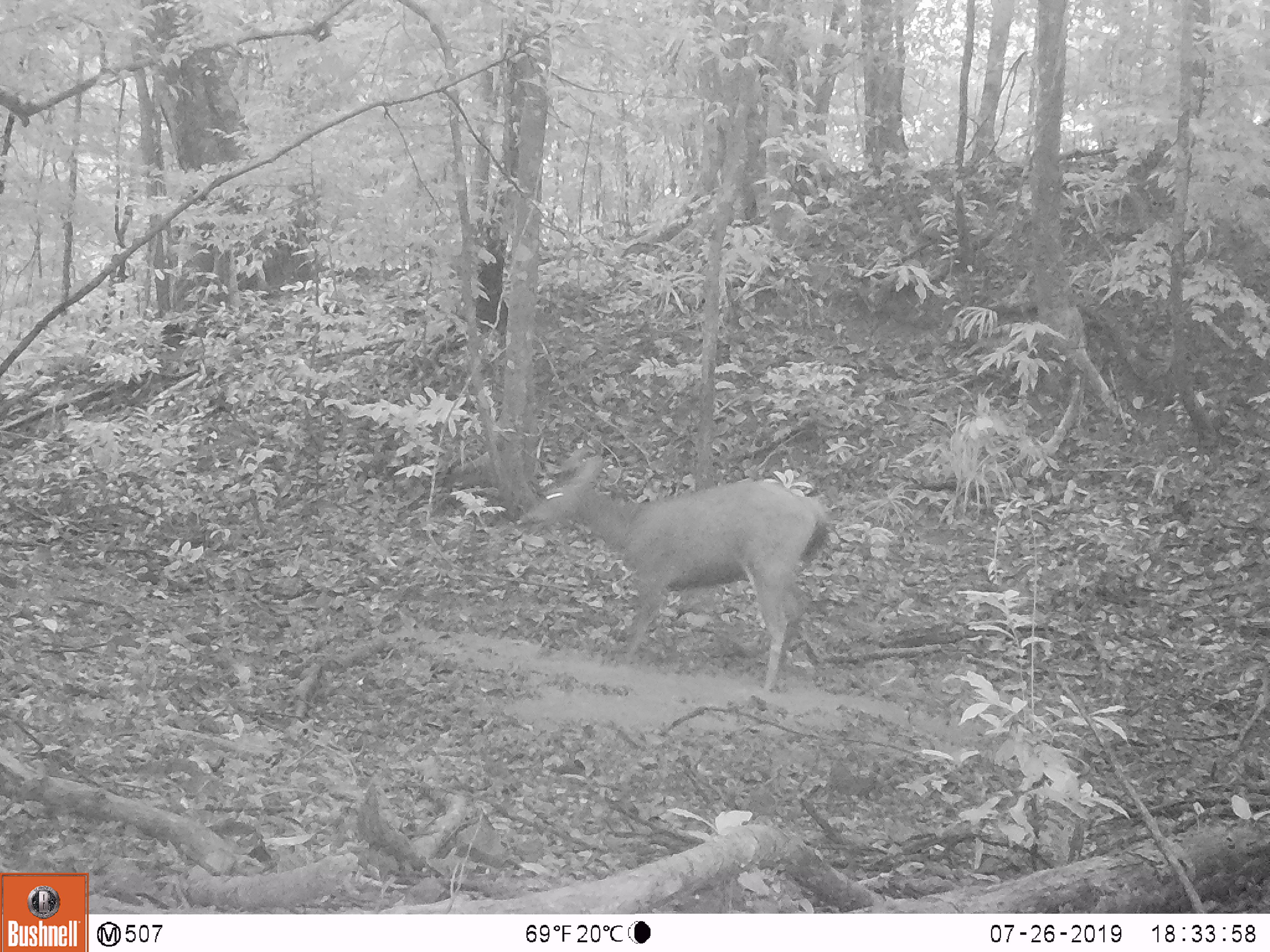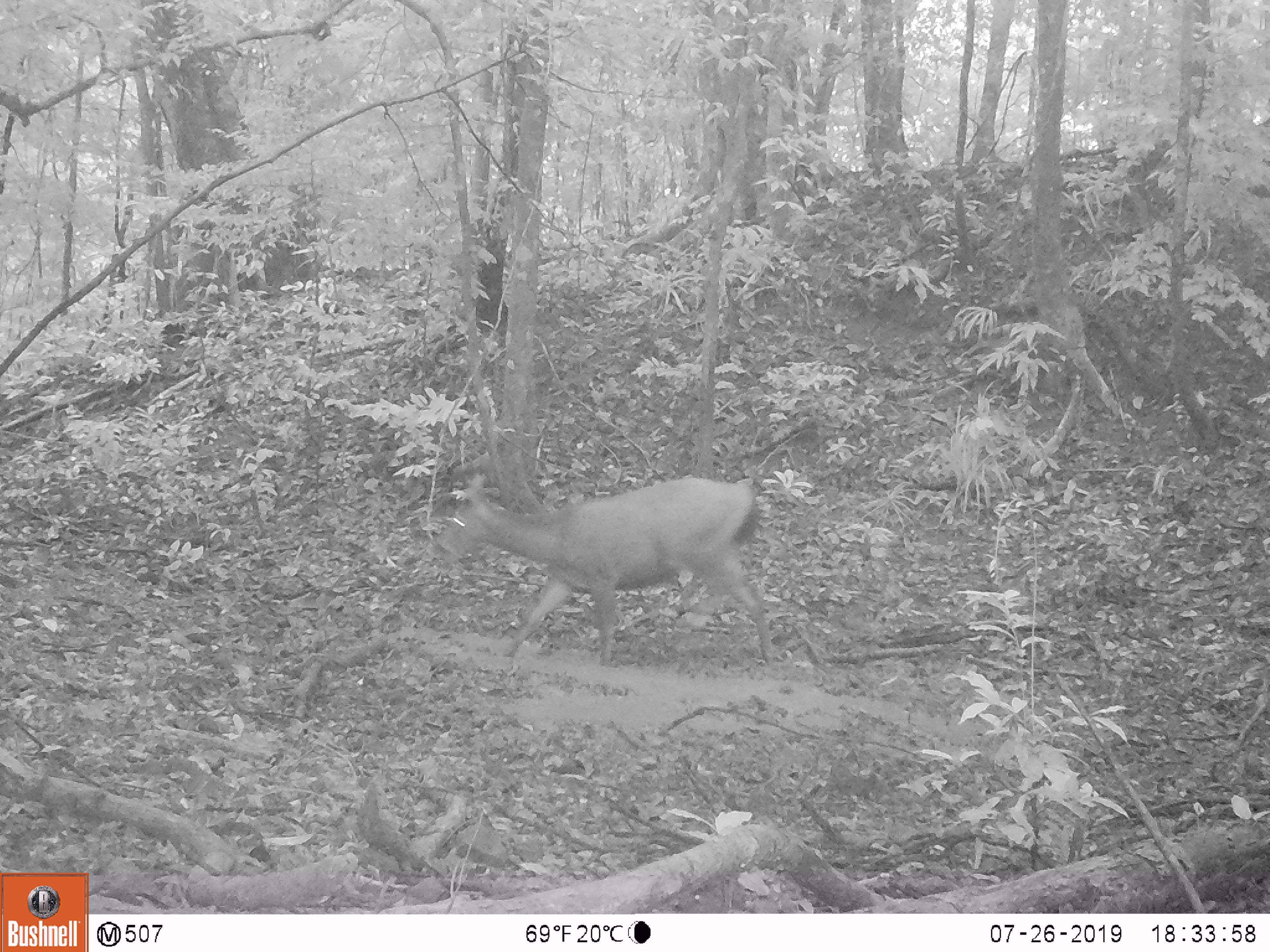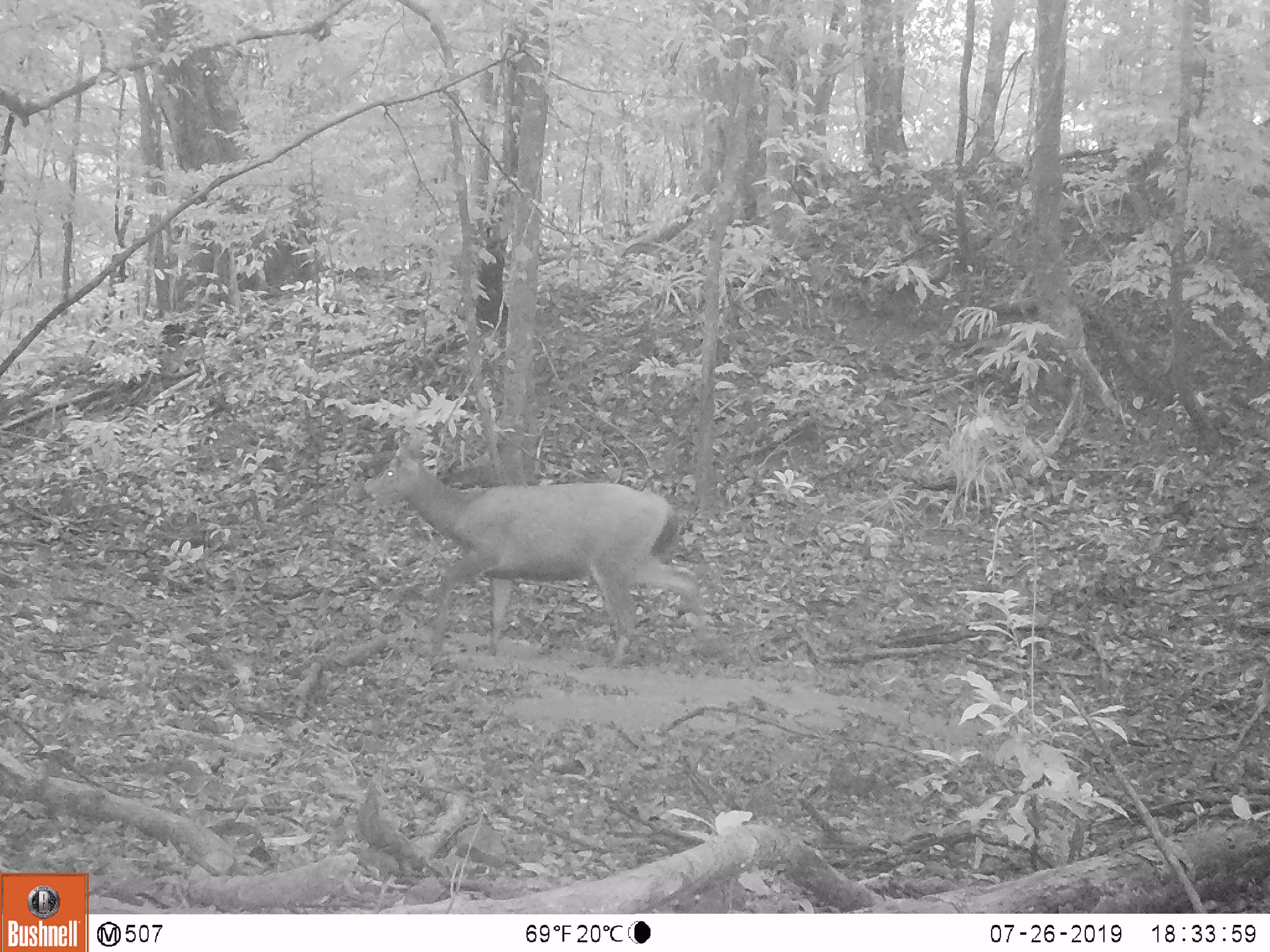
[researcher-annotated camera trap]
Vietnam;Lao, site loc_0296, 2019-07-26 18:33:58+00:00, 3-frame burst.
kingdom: Animalia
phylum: Chordata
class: Mammalia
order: Artiodactyla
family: Cervidae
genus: Rusa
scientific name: Rusa unicolor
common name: sambar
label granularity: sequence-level